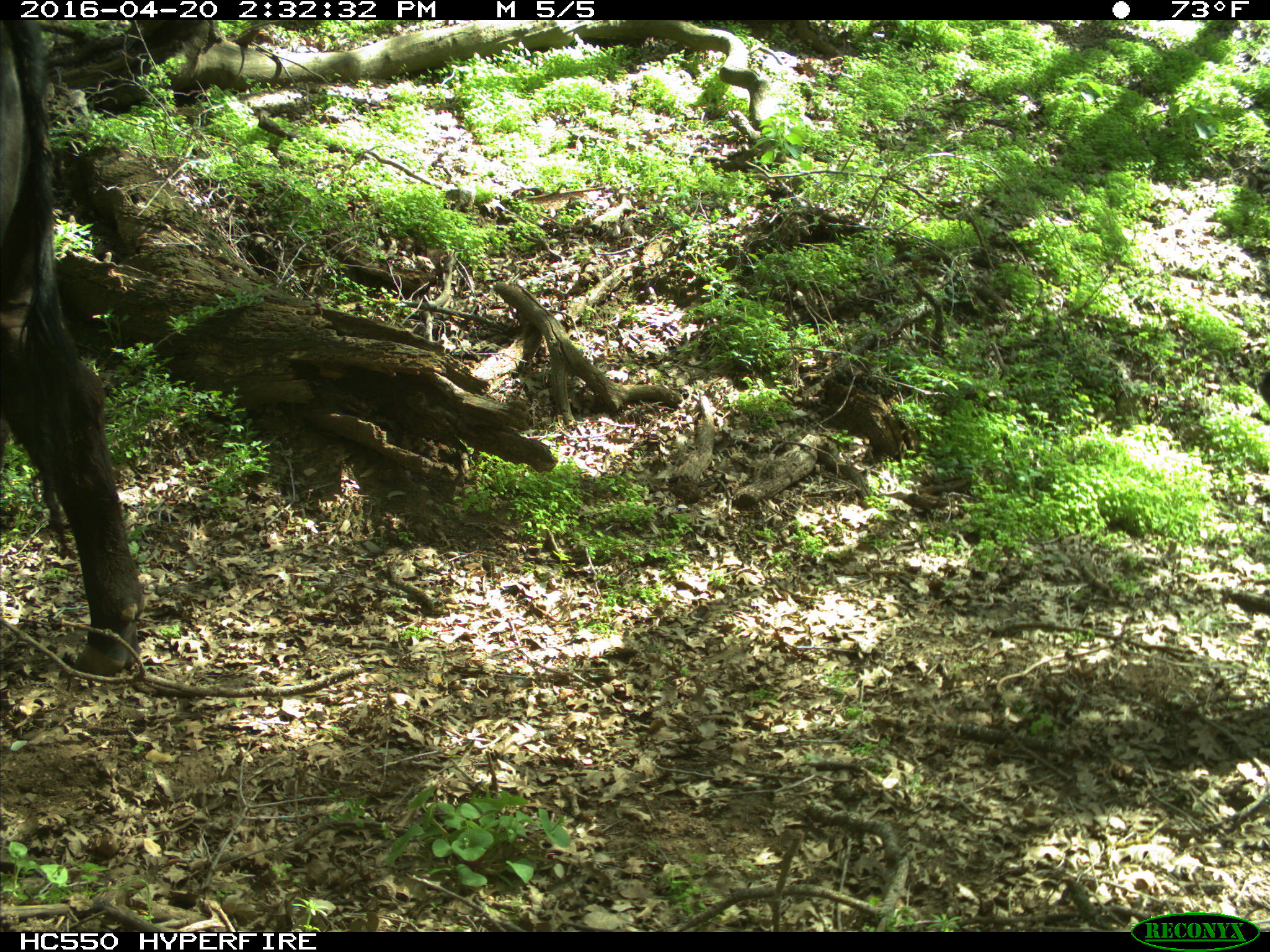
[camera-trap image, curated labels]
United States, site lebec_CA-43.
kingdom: Animalia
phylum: Chordata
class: Mammalia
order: Artiodactyla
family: Bovidae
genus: Bos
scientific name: Bos taurus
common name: domestic cow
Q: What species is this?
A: Bos taurus (domestic cow).